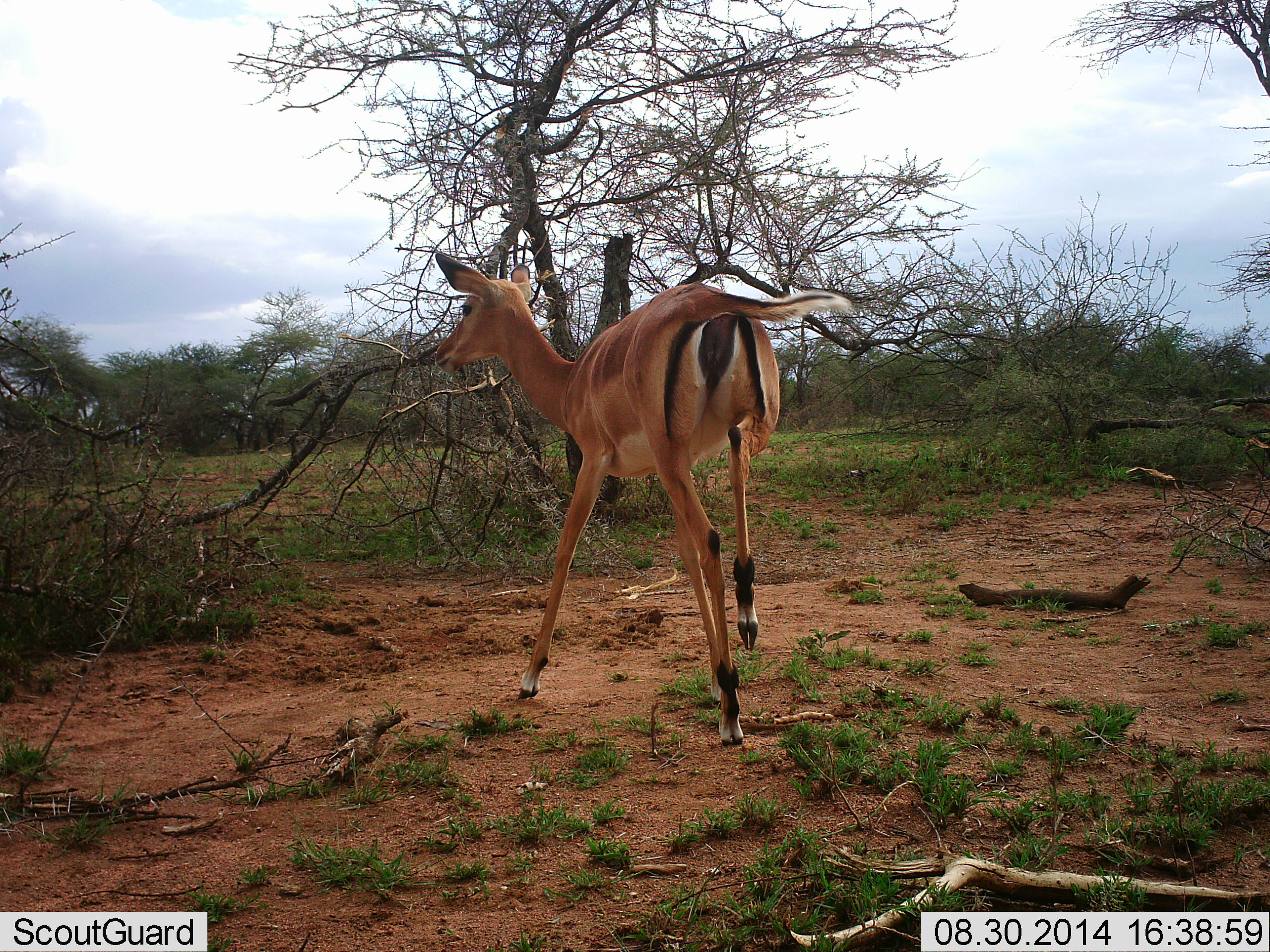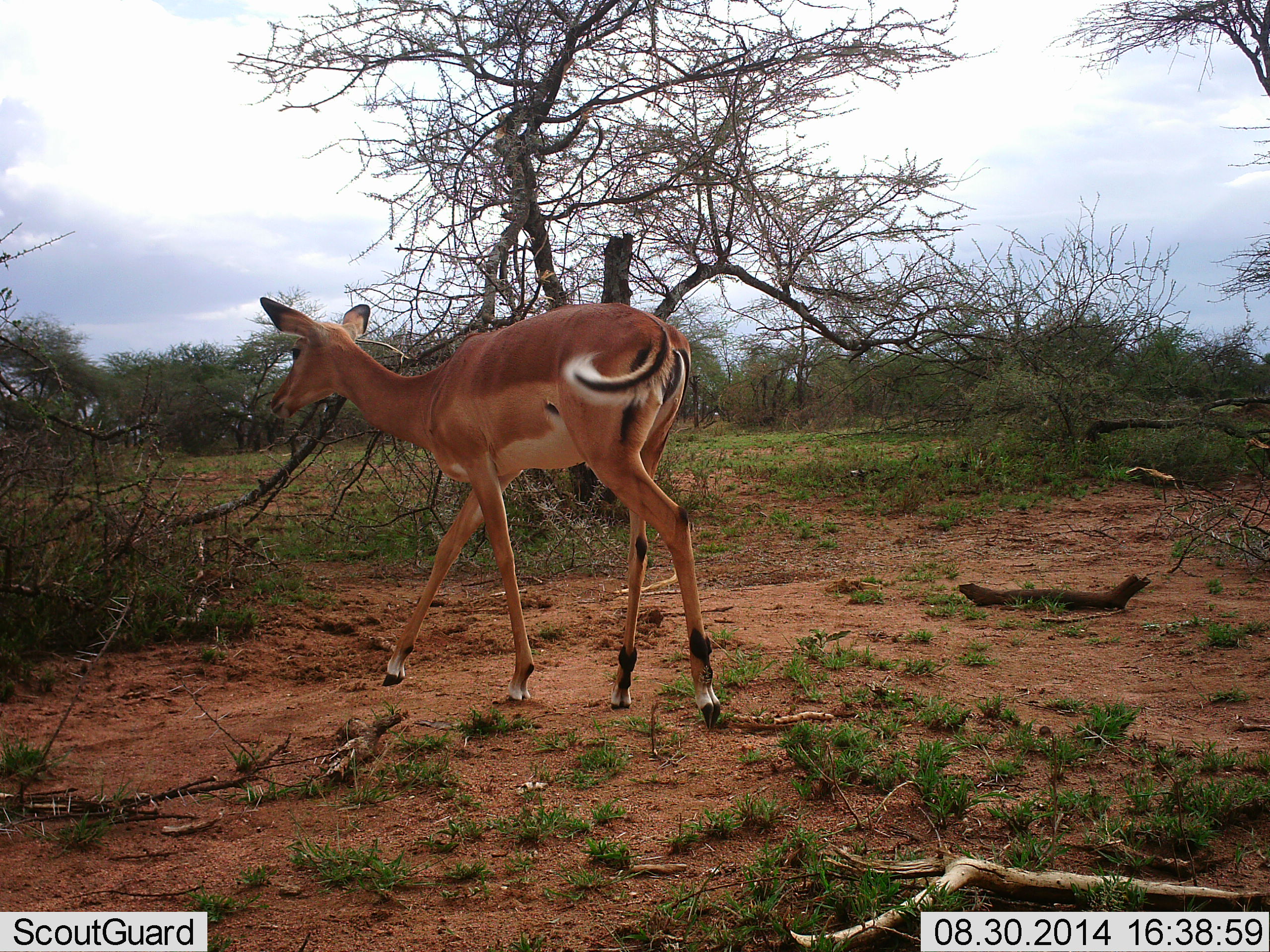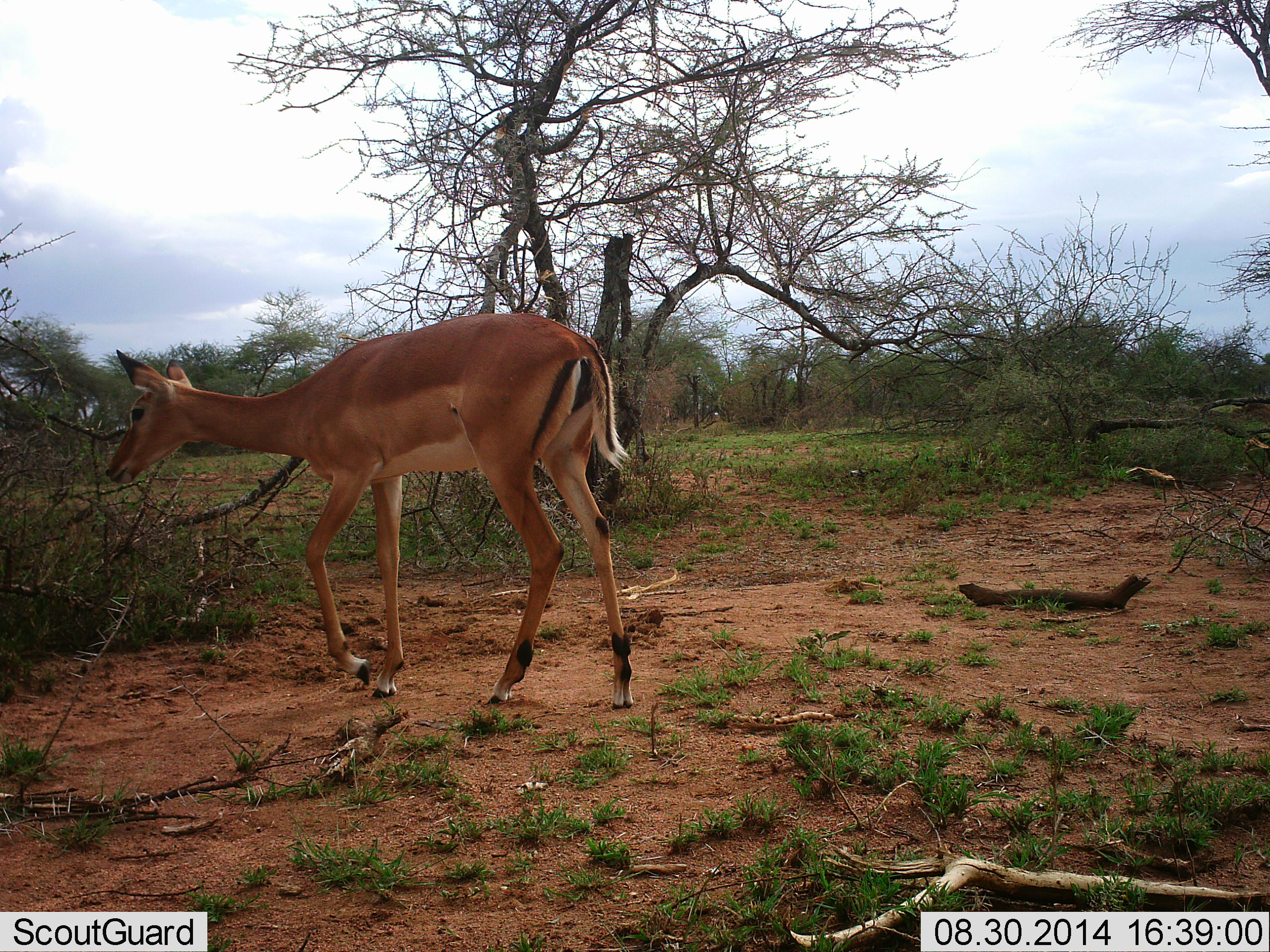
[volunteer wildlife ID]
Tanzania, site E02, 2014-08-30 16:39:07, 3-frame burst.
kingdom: Animalia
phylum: Chordata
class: Mammalia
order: Artiodactyla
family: Bovidae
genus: Aepyceros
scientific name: Aepyceros melampus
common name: impala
Impala (Aepyceros melampus), count 1. Behavior (volunteer vote fractions): standing 0%, resting 0%, moving 100%, interacting 0%. Young present (vote fraction): 0%. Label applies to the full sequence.